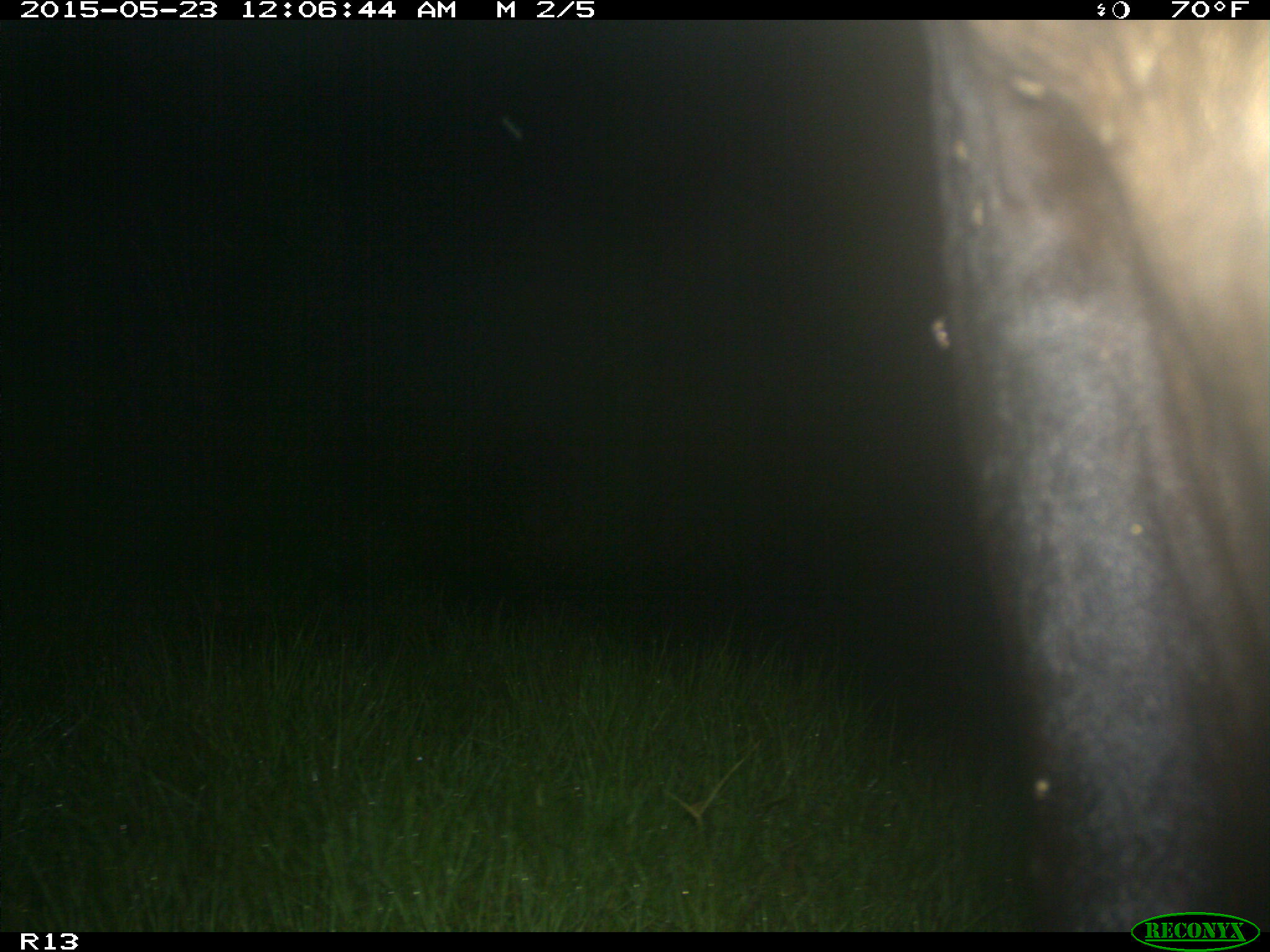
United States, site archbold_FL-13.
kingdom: Animalia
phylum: Chordata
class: Mammalia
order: Artiodactyla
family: Bovidae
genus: Bos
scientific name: Bos taurus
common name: domestic cow